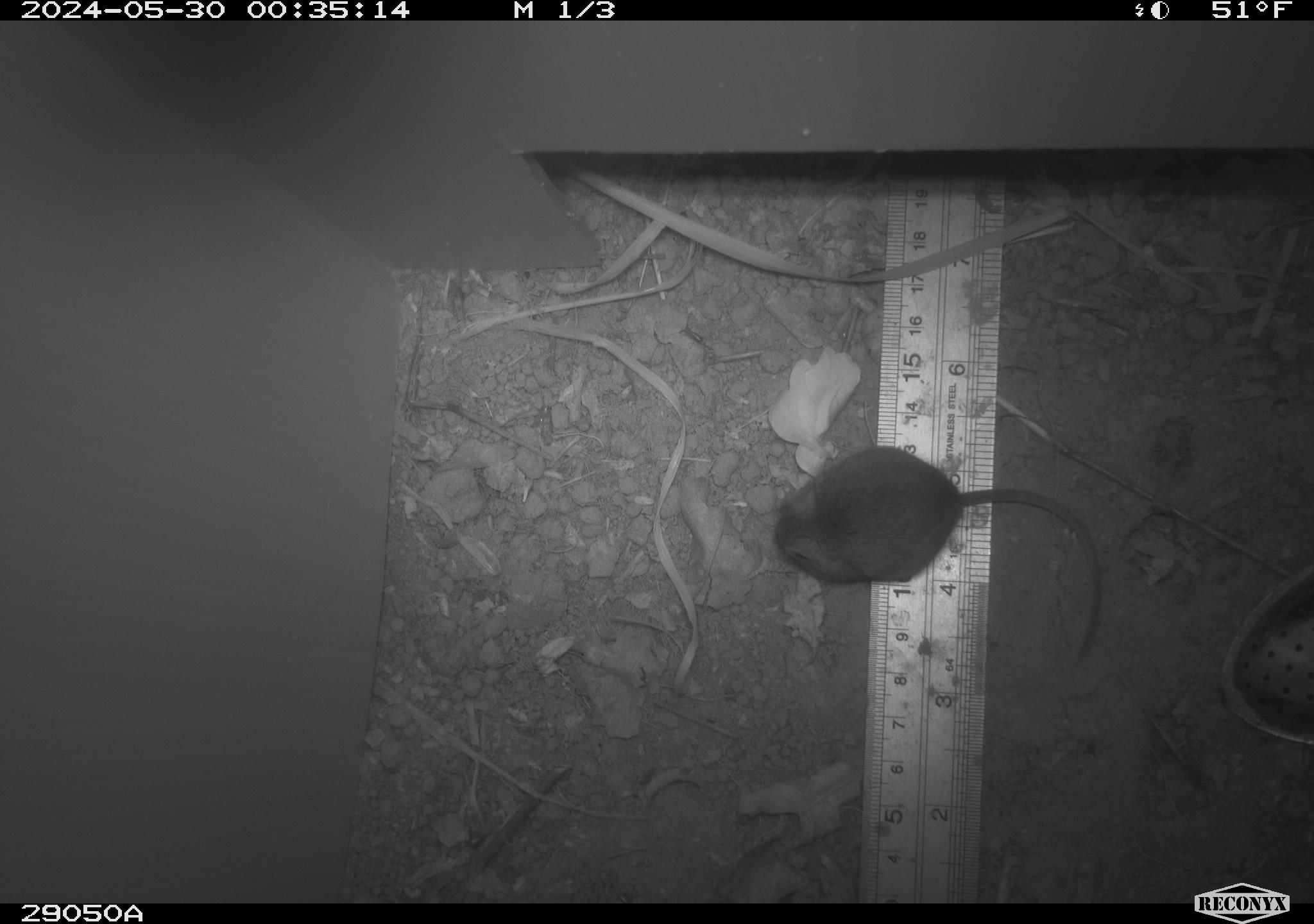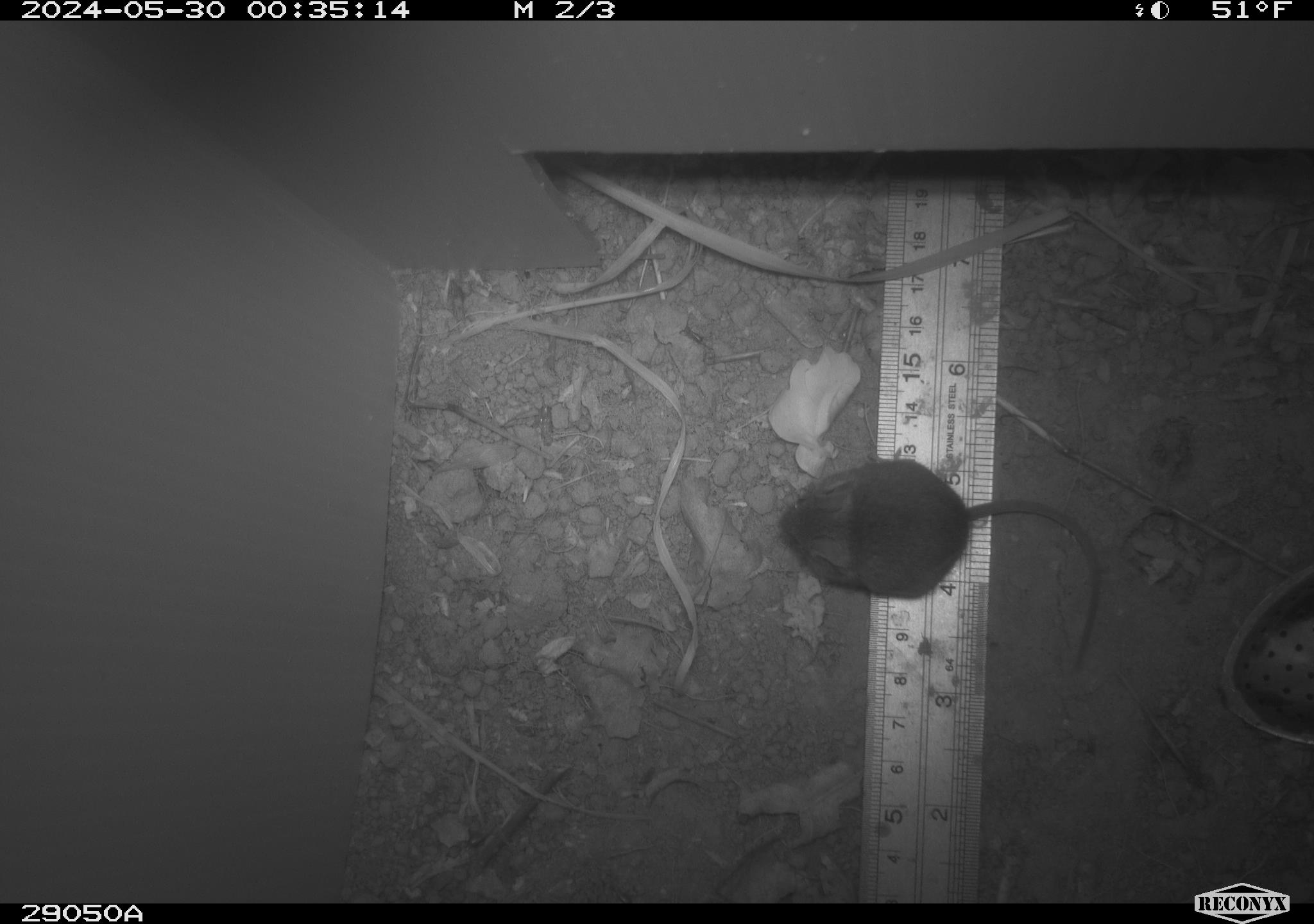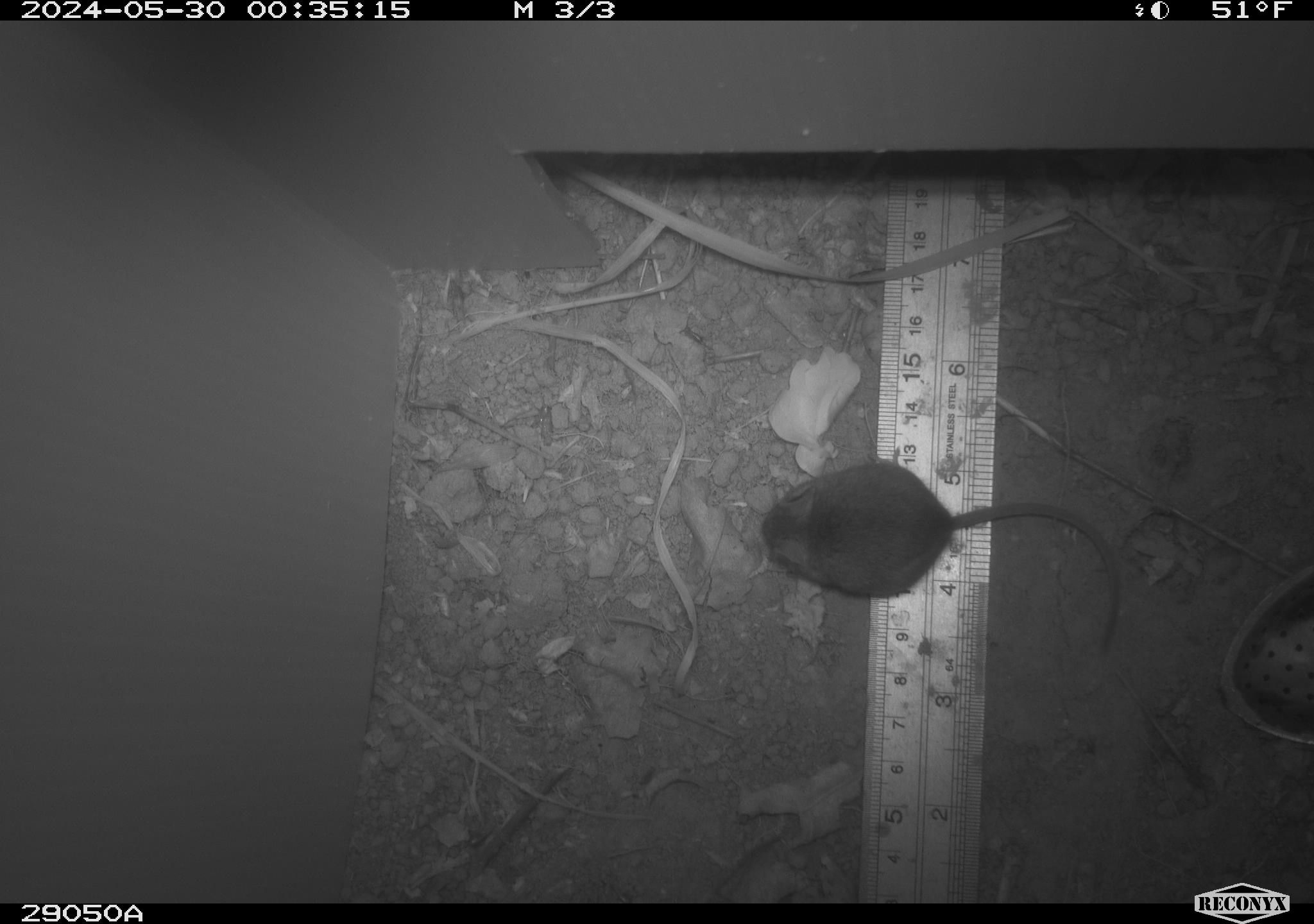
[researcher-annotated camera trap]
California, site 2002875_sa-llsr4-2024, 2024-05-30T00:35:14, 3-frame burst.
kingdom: Animalia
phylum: Chordata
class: Mammalia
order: Rodentia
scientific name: Rodentia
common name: mouse species